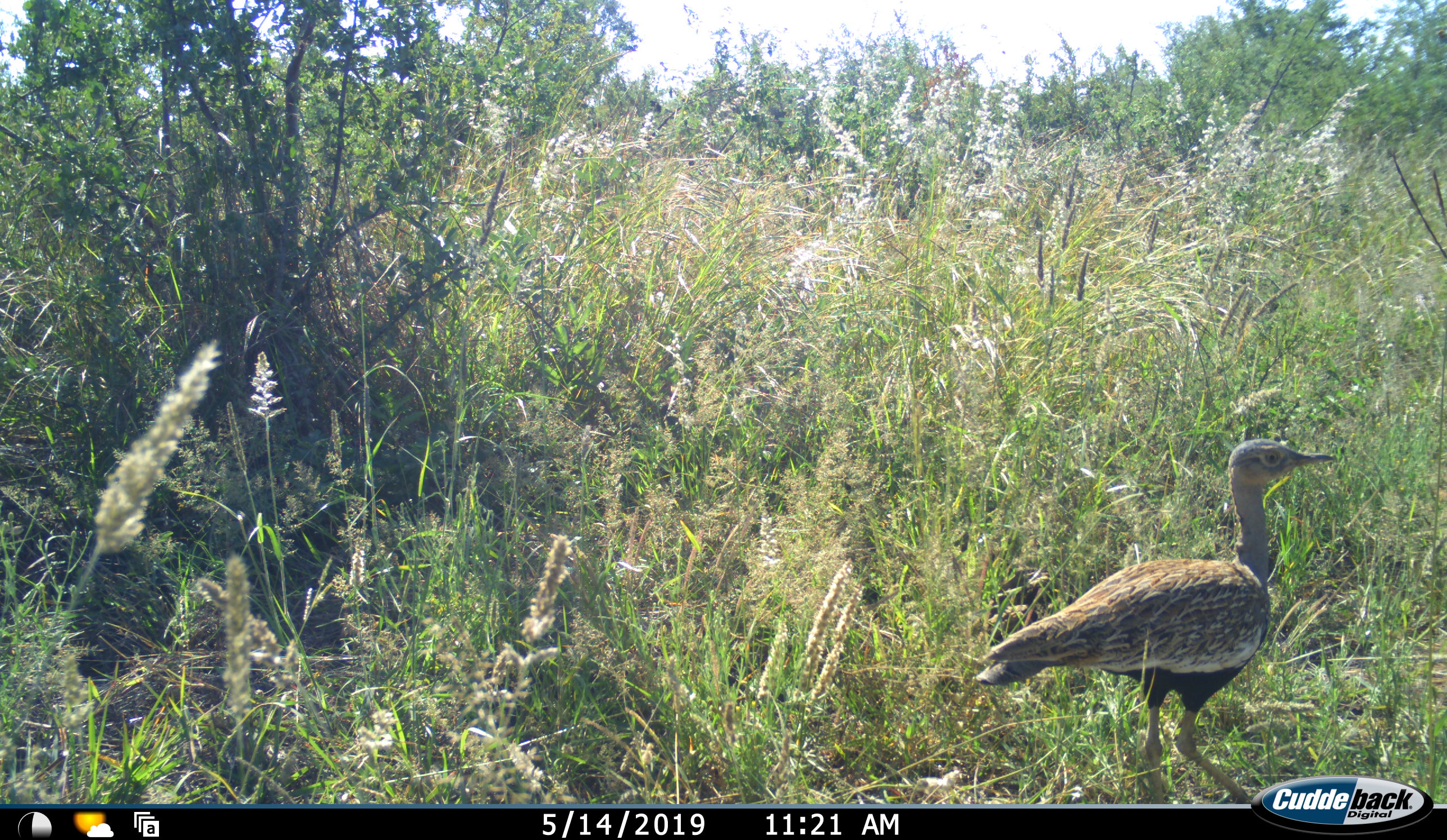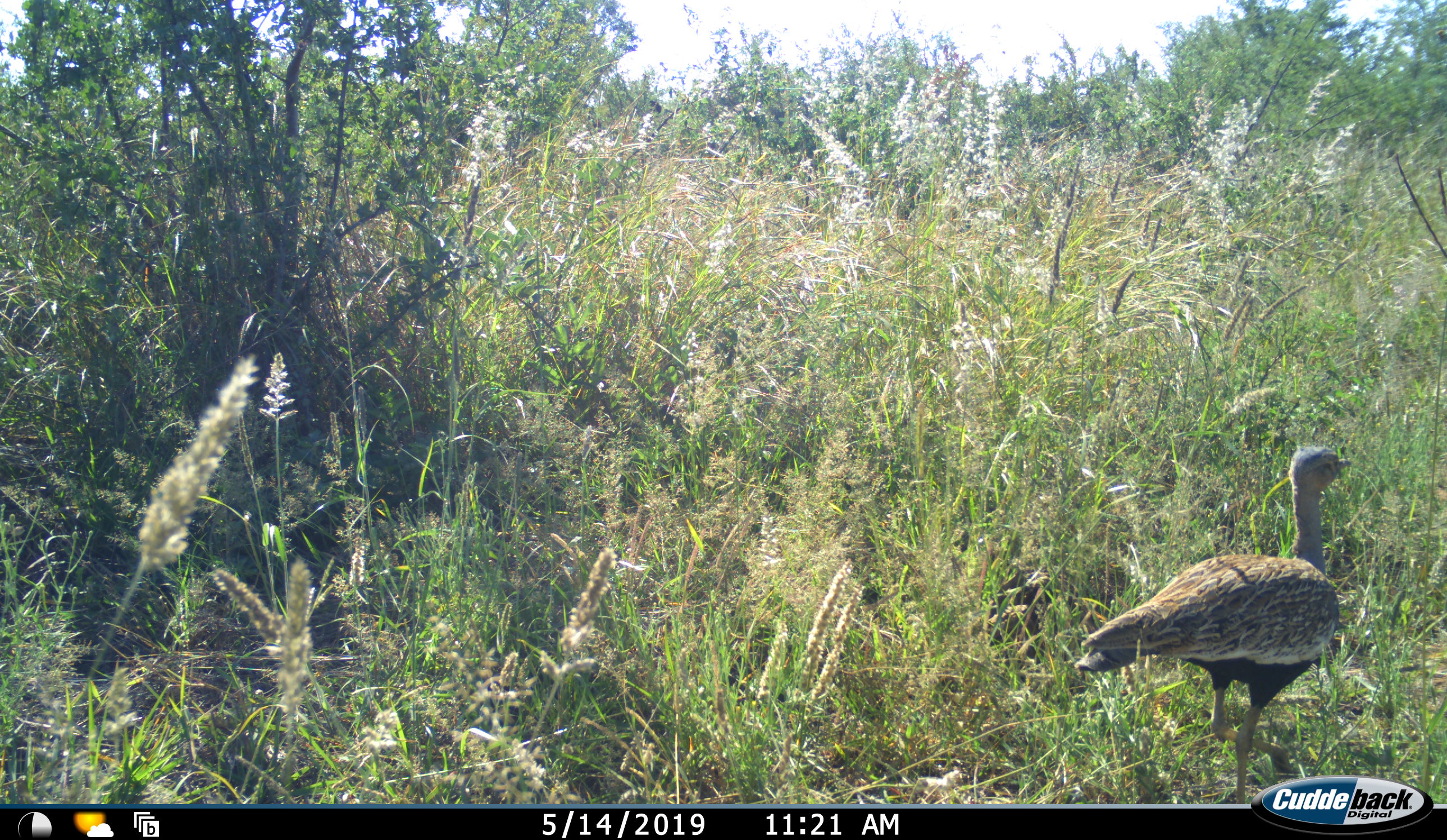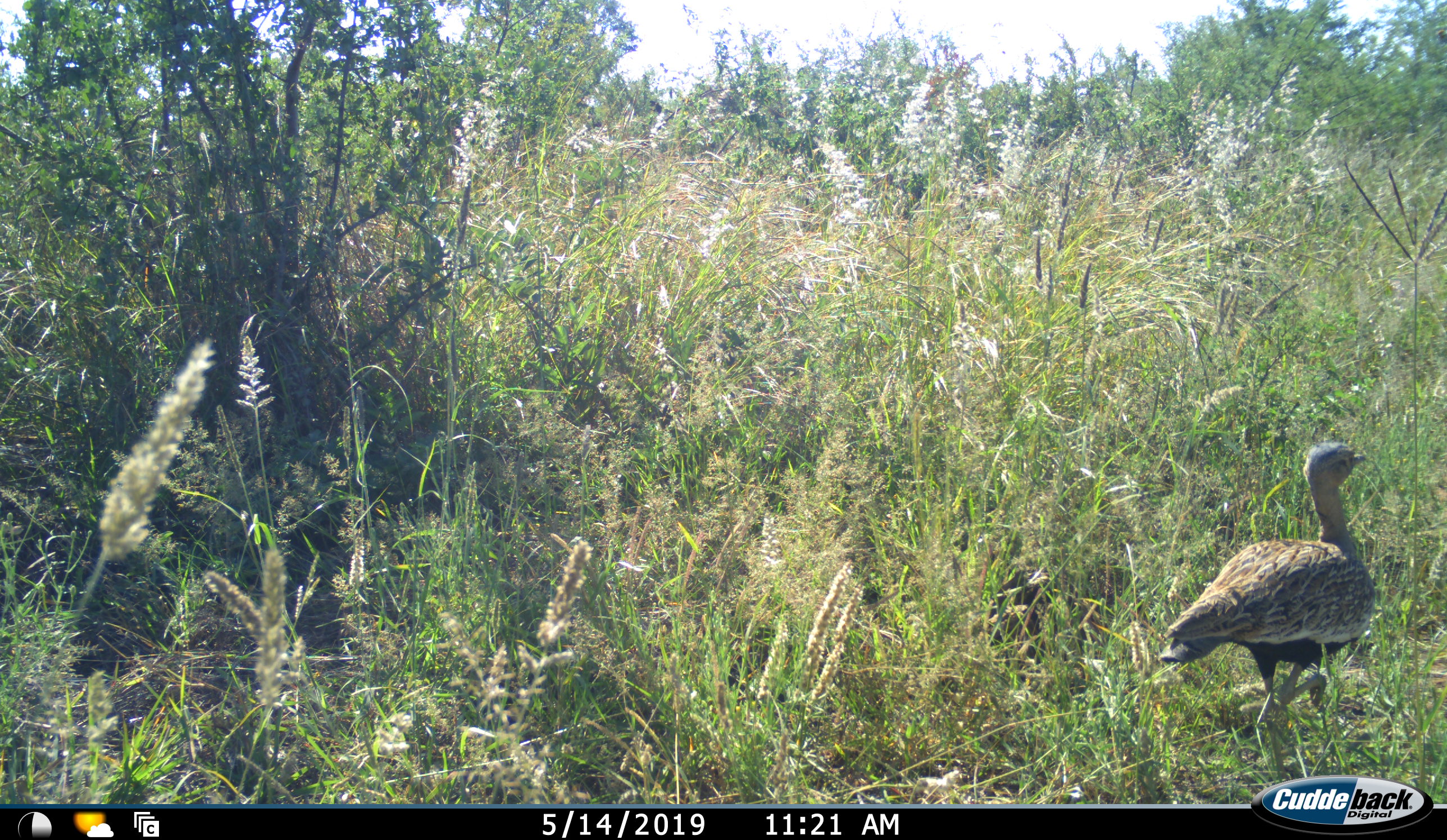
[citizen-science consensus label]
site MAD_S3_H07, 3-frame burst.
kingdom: Animalia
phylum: Chordata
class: Aves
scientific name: Aves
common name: bird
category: birdother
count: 1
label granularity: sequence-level